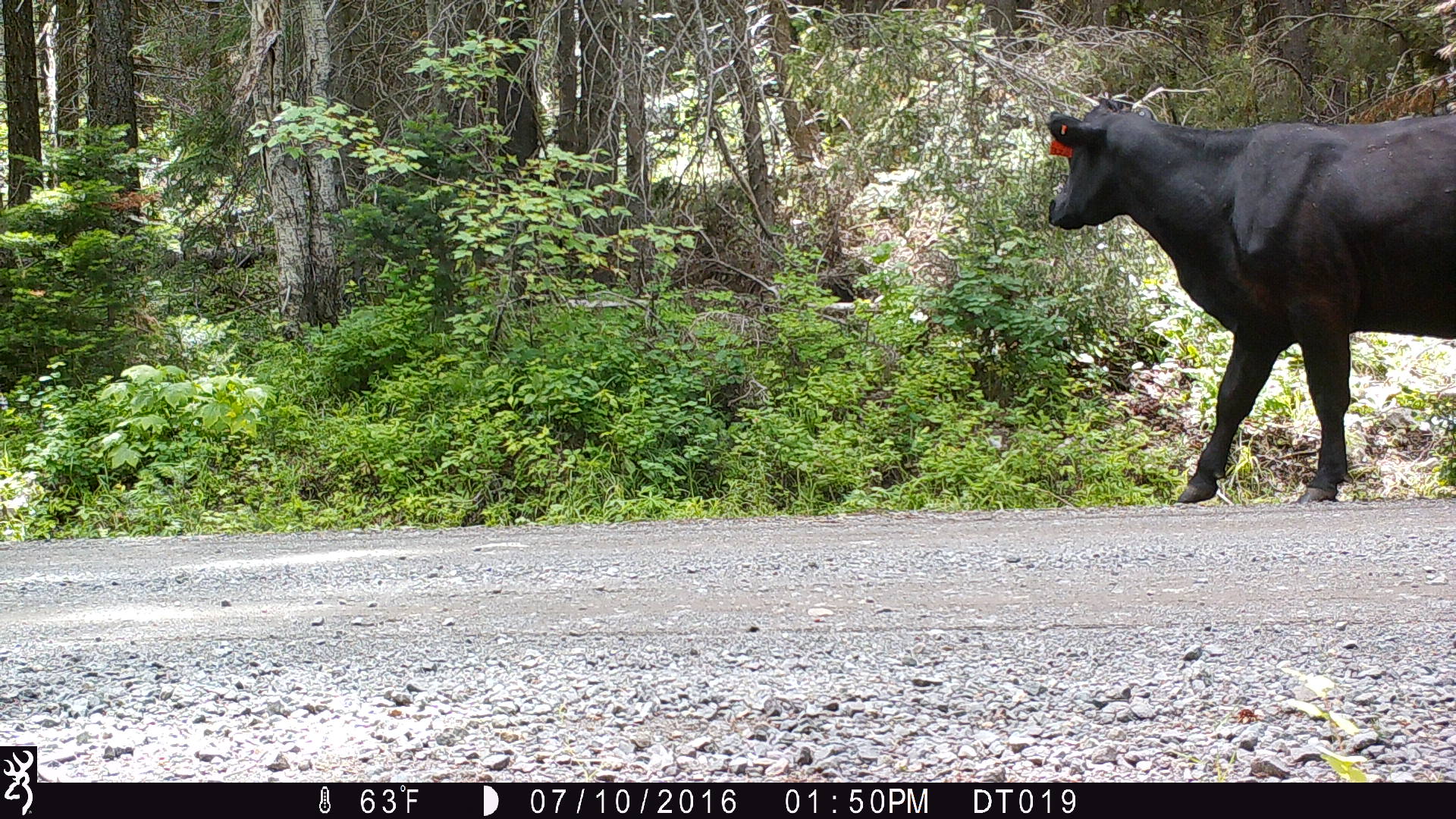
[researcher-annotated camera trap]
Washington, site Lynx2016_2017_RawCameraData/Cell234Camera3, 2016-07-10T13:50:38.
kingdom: Animalia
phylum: Chordata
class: Mammalia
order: Artiodactyla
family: Bovidae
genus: Bos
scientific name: Bos taurus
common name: domestic cattle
Domestic cattle (Bos taurus). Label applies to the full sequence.